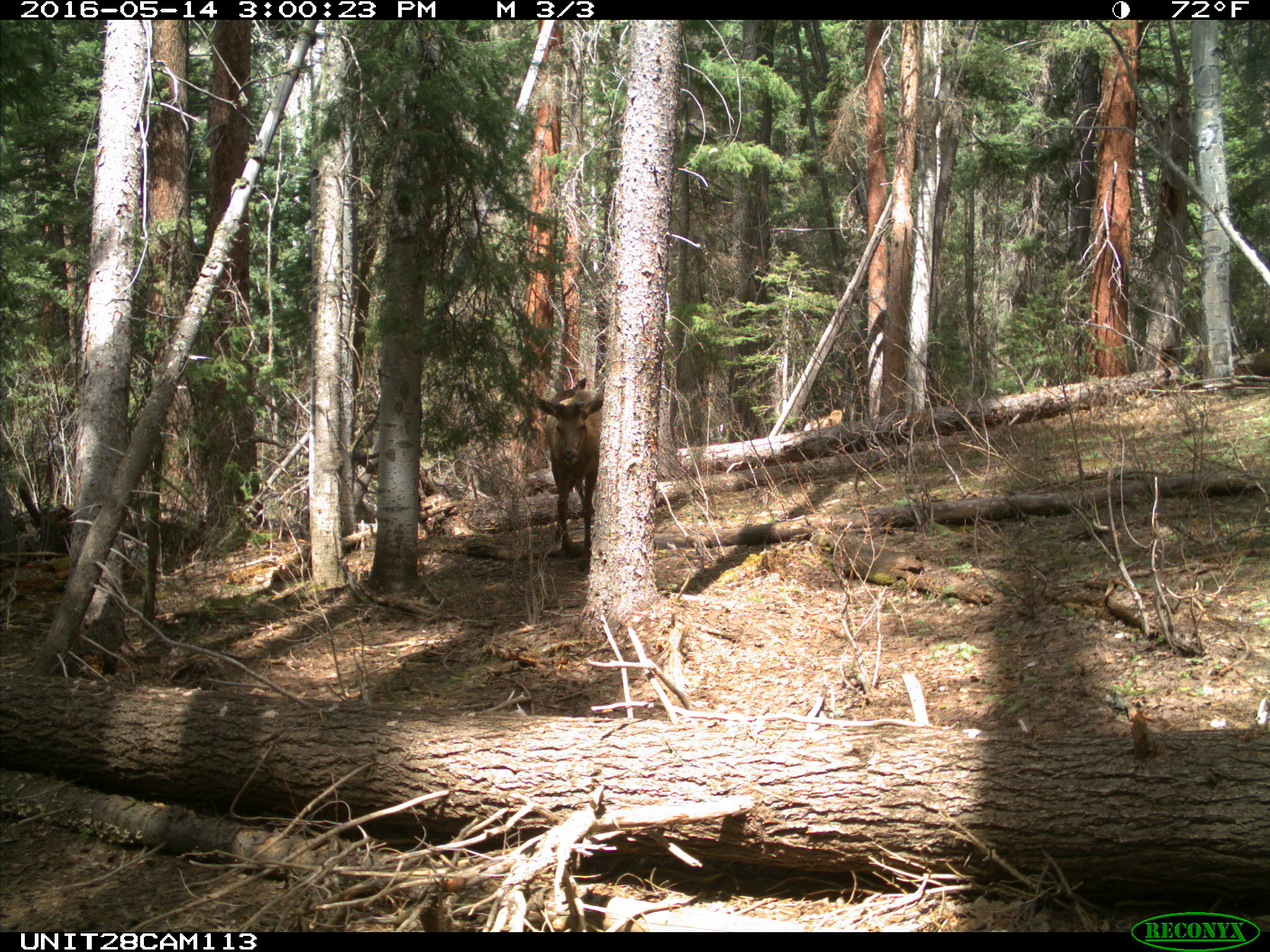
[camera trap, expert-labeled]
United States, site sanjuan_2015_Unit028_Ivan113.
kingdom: Animalia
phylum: Chordata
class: Mammalia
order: Artiodactyla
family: Cervidae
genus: Cervus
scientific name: Cervus elaphus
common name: red deer